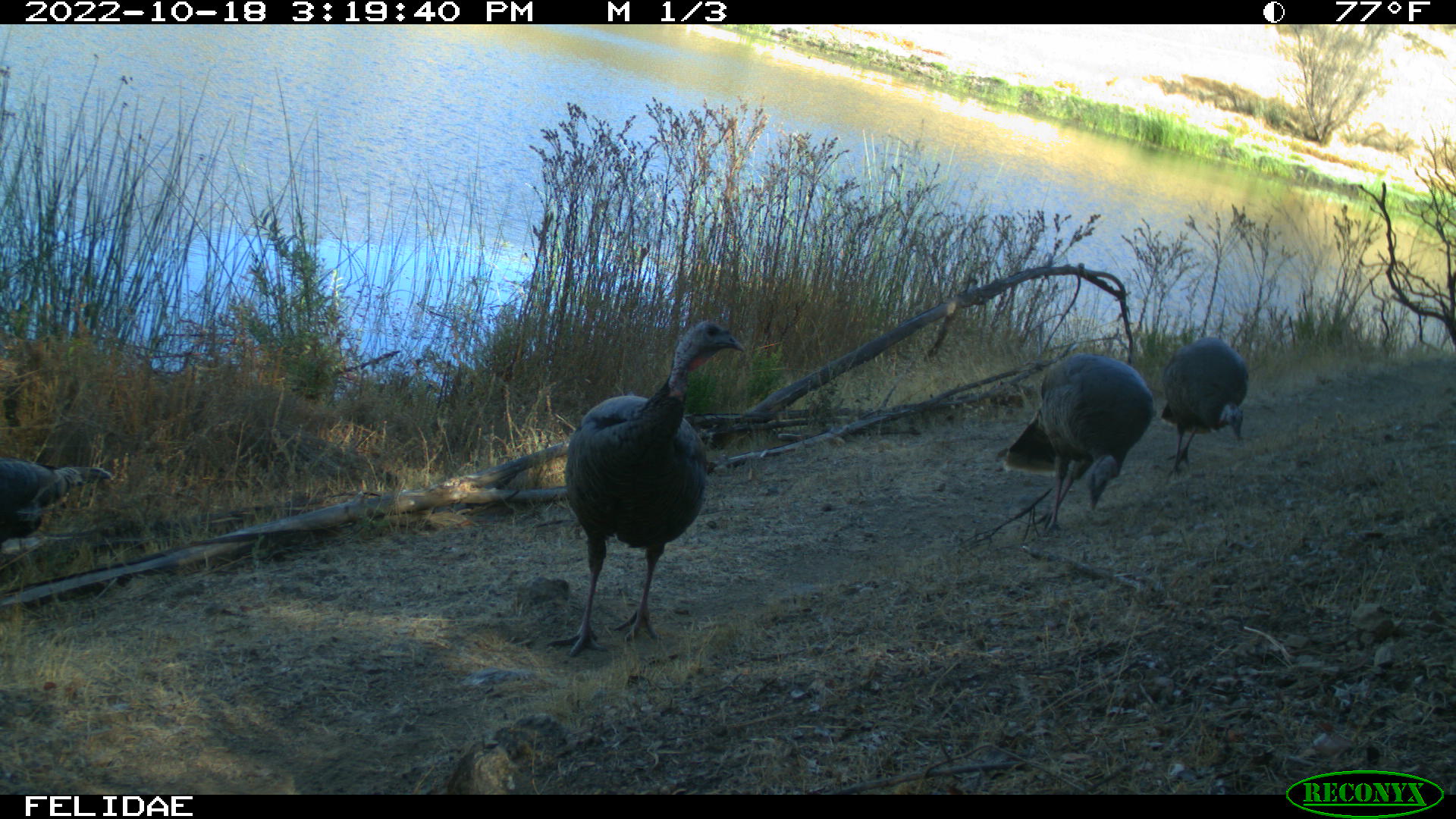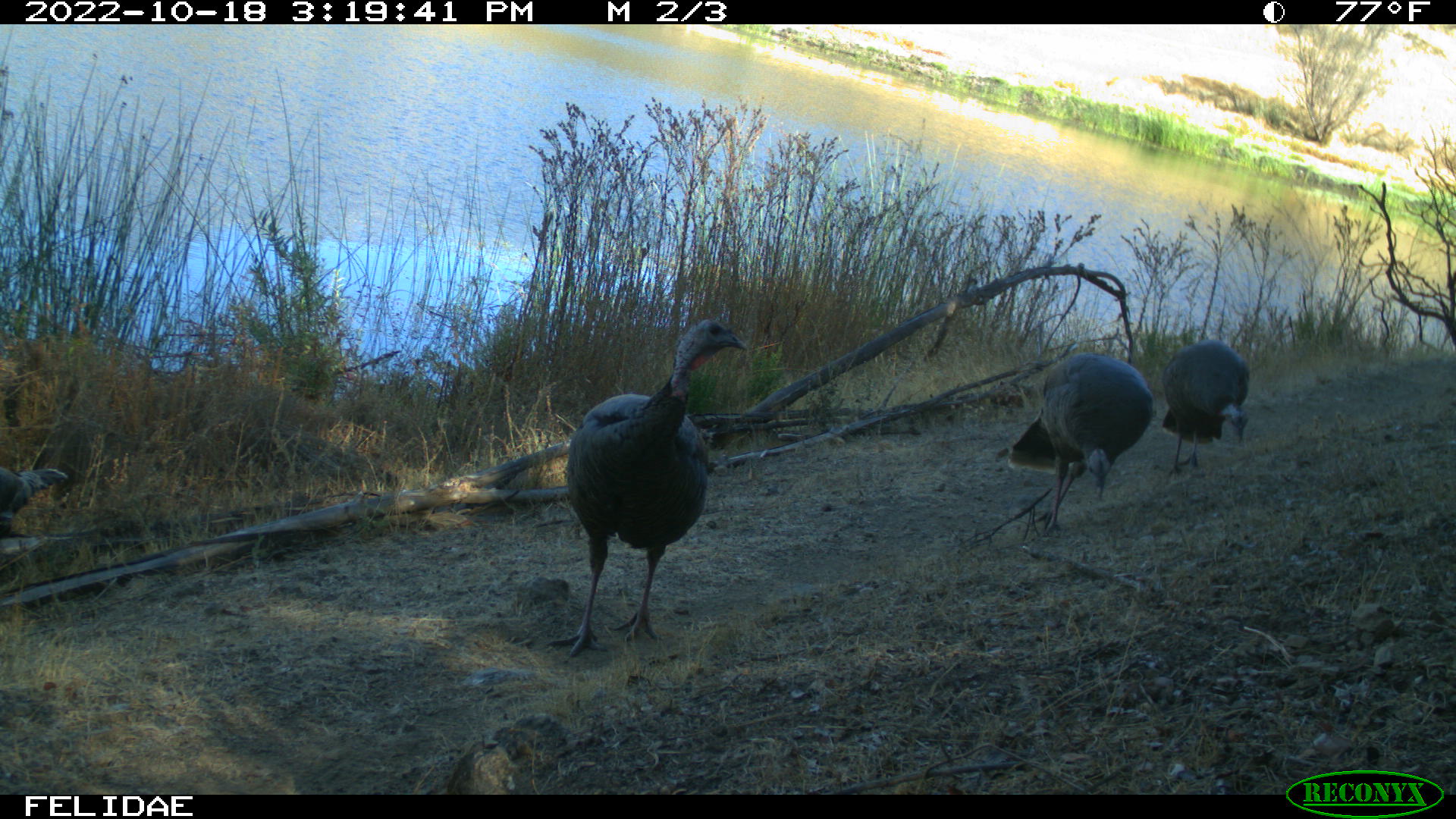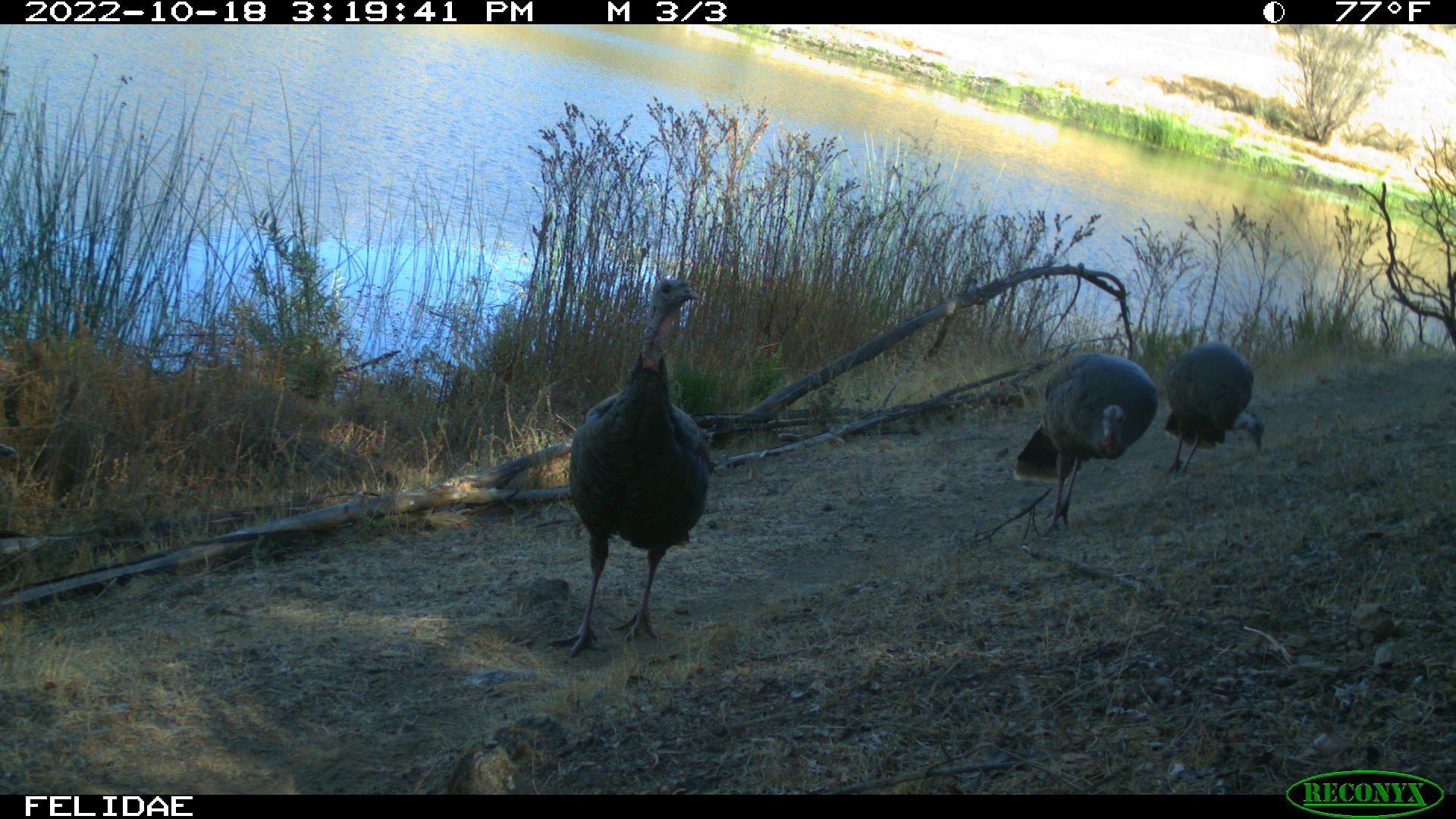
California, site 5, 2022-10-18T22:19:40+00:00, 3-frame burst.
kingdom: Animalia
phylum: Chordata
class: Aves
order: Galliformes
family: Phasianidae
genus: Meleagris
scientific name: Meleagris gallopavo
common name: turkey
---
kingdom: Animalia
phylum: Chordata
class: Aves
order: Cathartiformes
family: Cathartidae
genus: Cathartes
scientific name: Cathartes aura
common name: turkey vulture